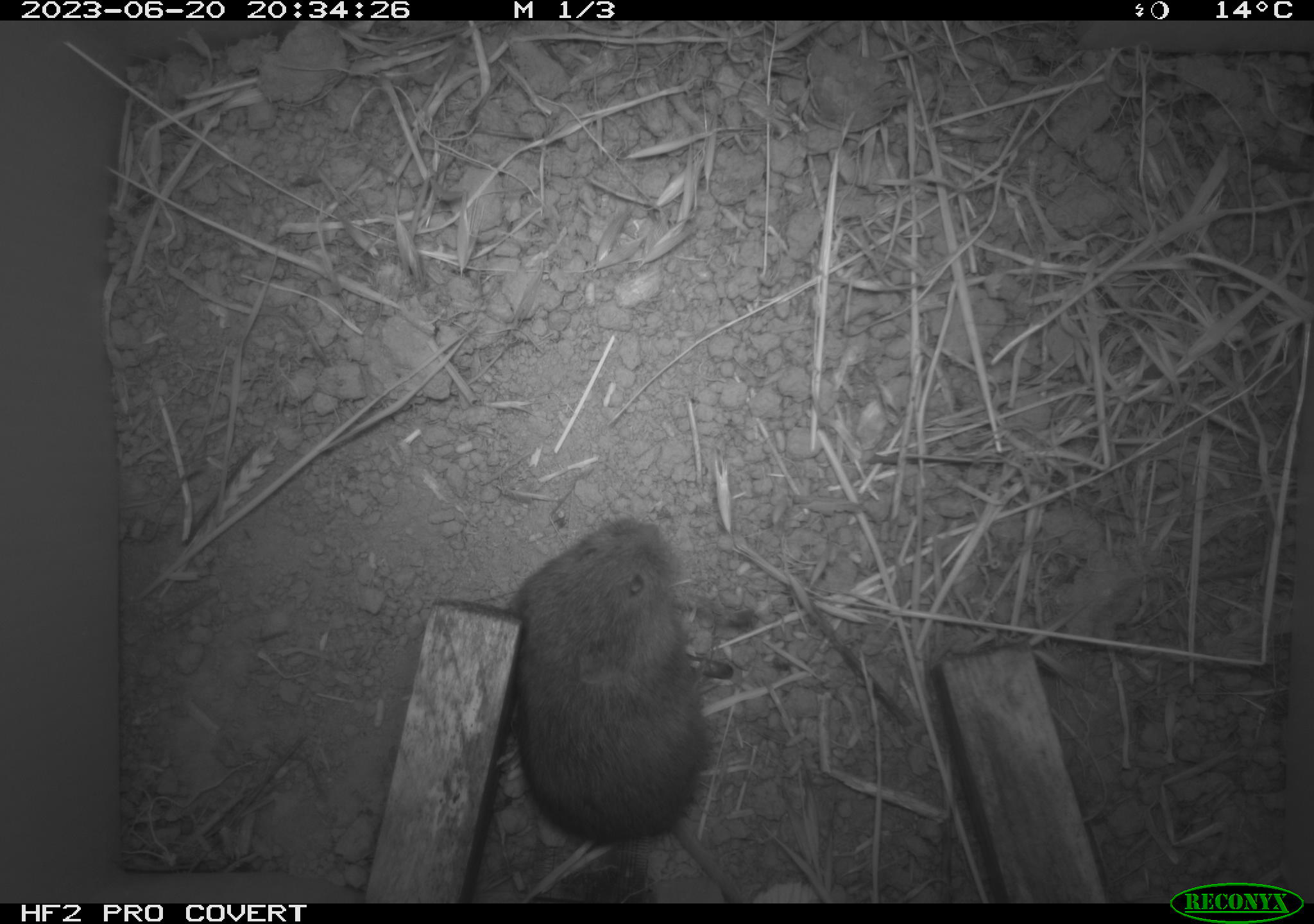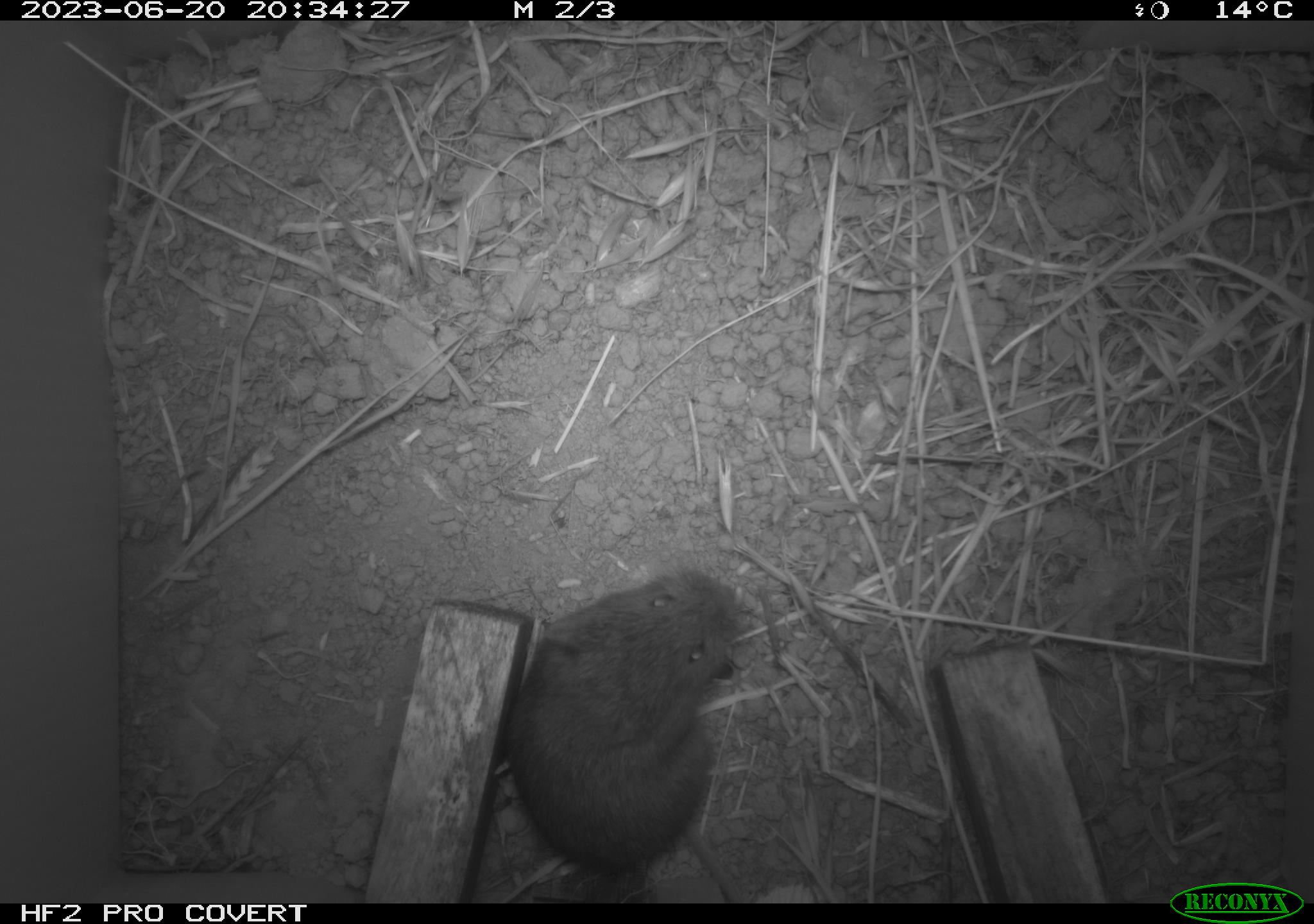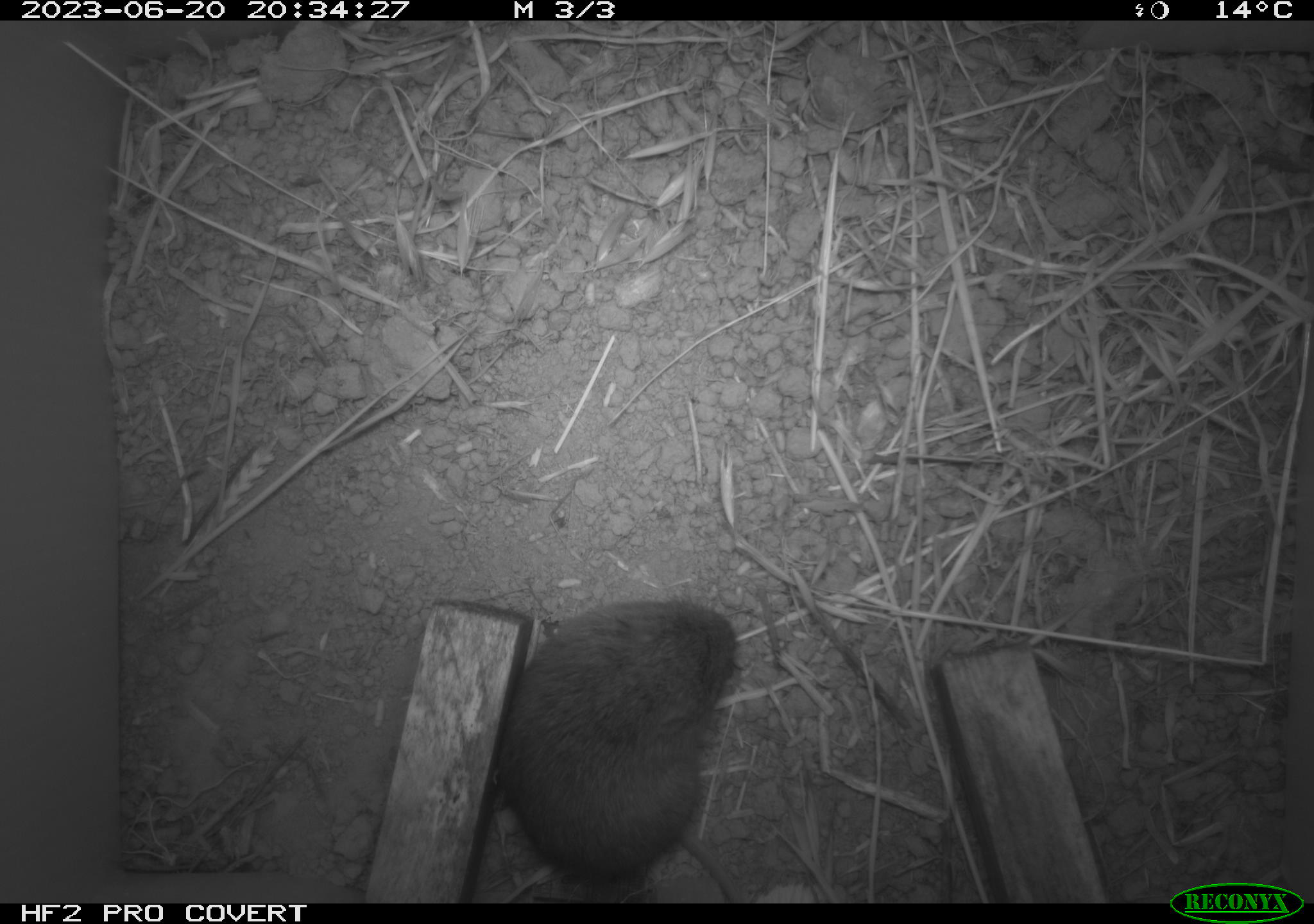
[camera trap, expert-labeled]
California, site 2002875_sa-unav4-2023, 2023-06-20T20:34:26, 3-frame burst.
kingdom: Animalia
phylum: Chordata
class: Mammalia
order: Rodentia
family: Cricetidae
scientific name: Arvicolinae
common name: voles, lemmings, and muskrats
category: arvicolinae subfamily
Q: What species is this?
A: Arvicolinae subfamily (voles, lemmings, and muskrats) (Arvicolinae).